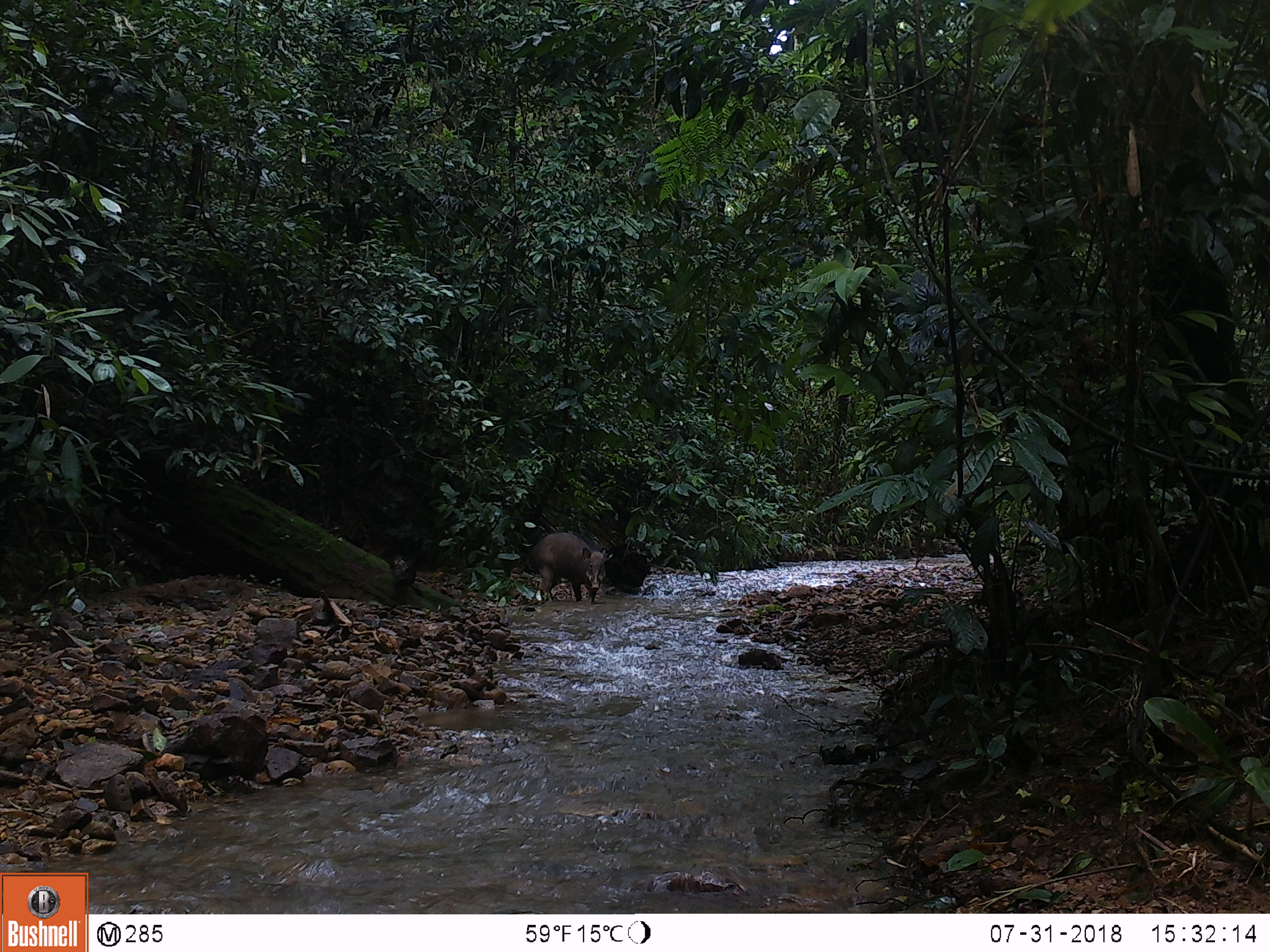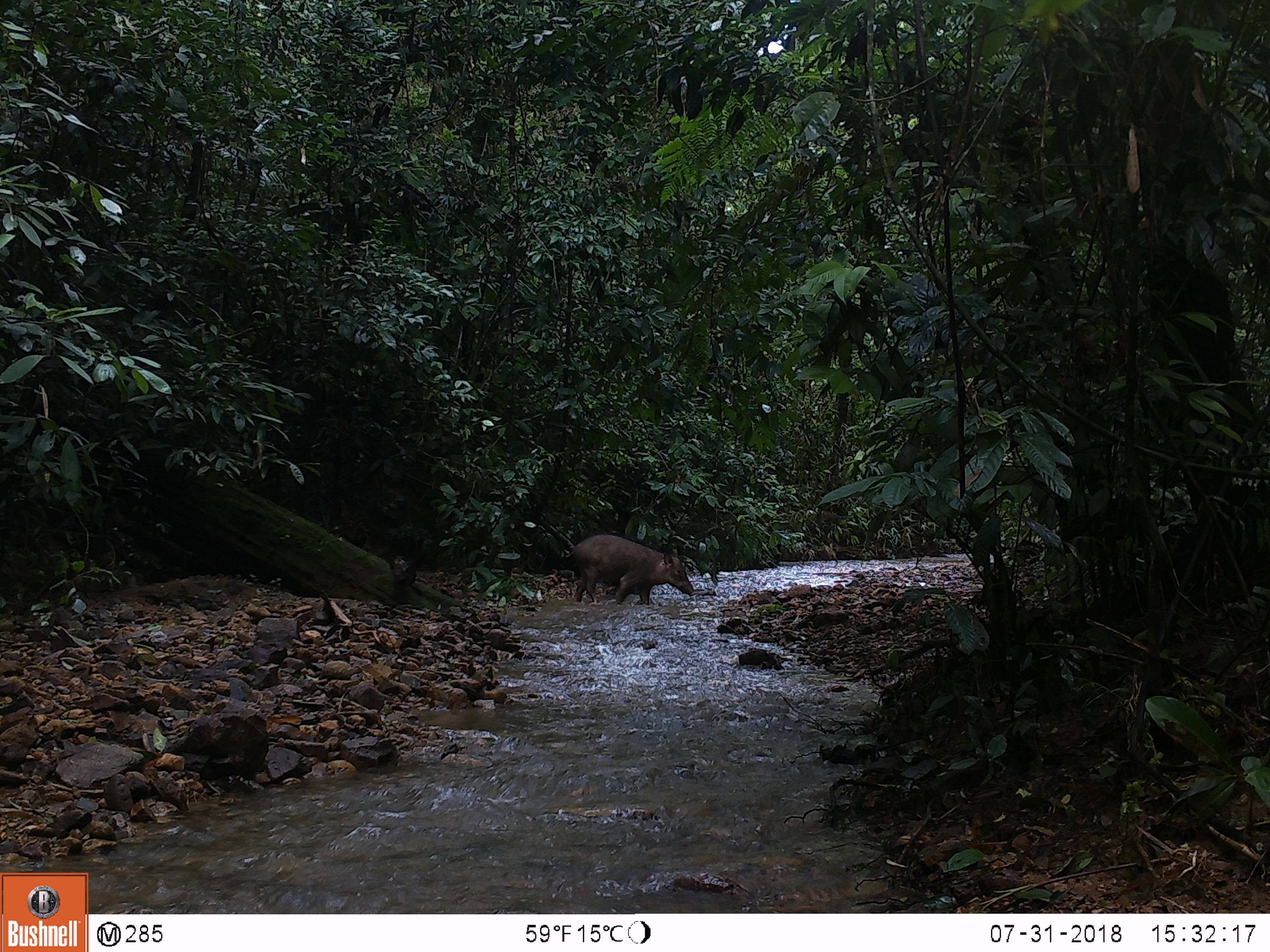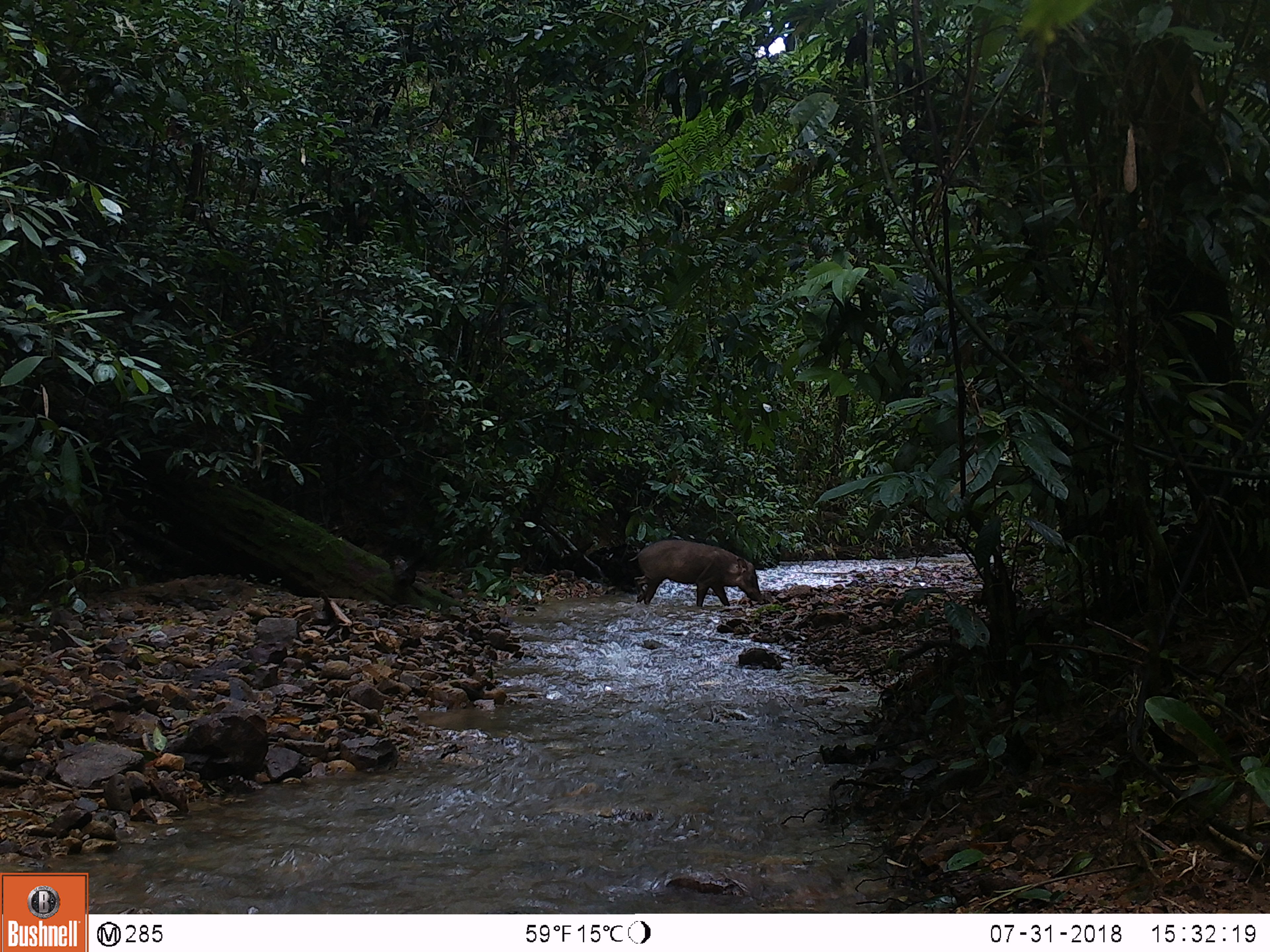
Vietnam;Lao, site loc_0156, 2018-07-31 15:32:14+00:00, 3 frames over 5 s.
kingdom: Animalia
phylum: Chordata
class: Mammalia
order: Artiodactyla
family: Suidae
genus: Sus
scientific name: Sus scrofa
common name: eurasian wild pig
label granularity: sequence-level